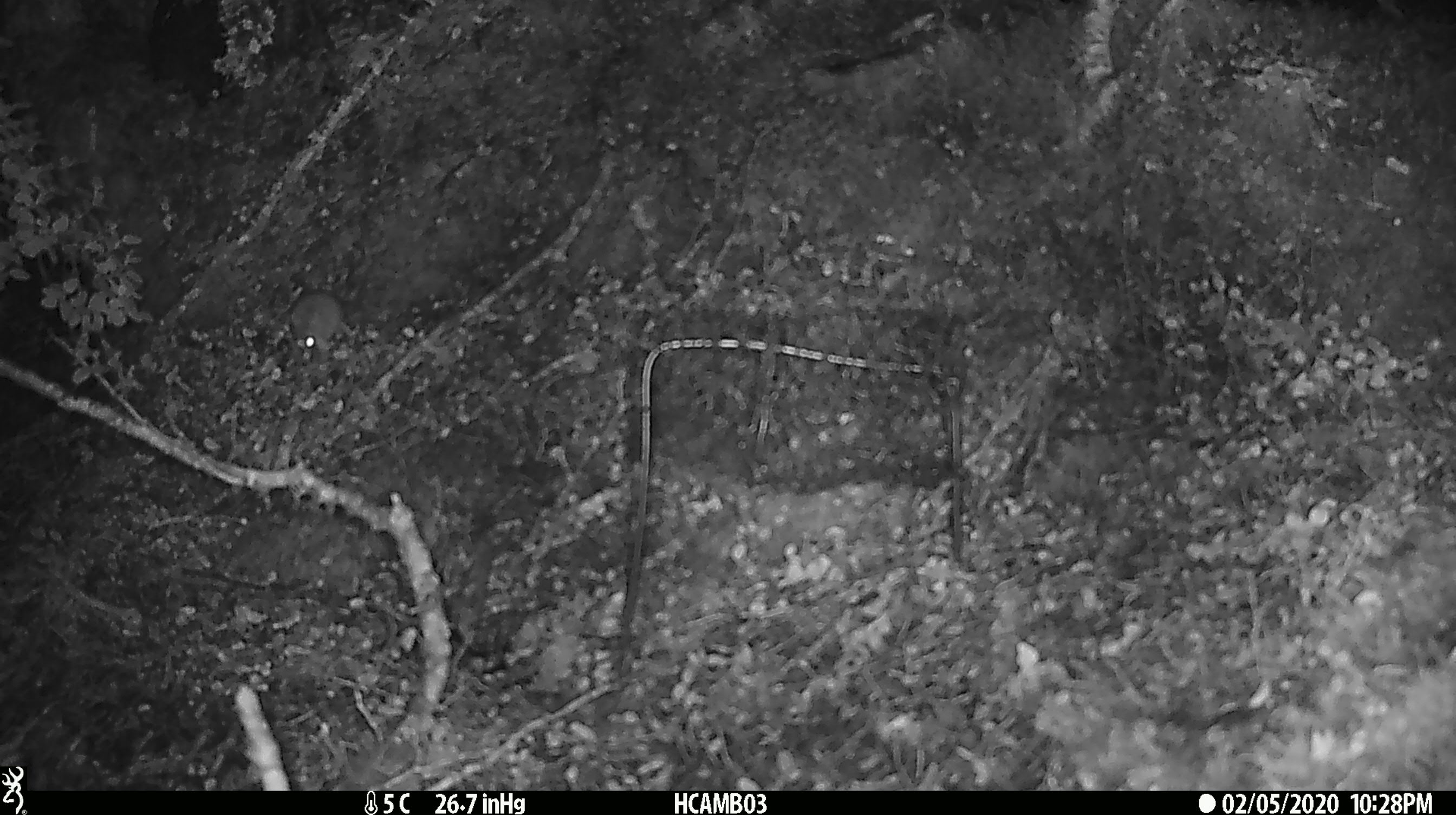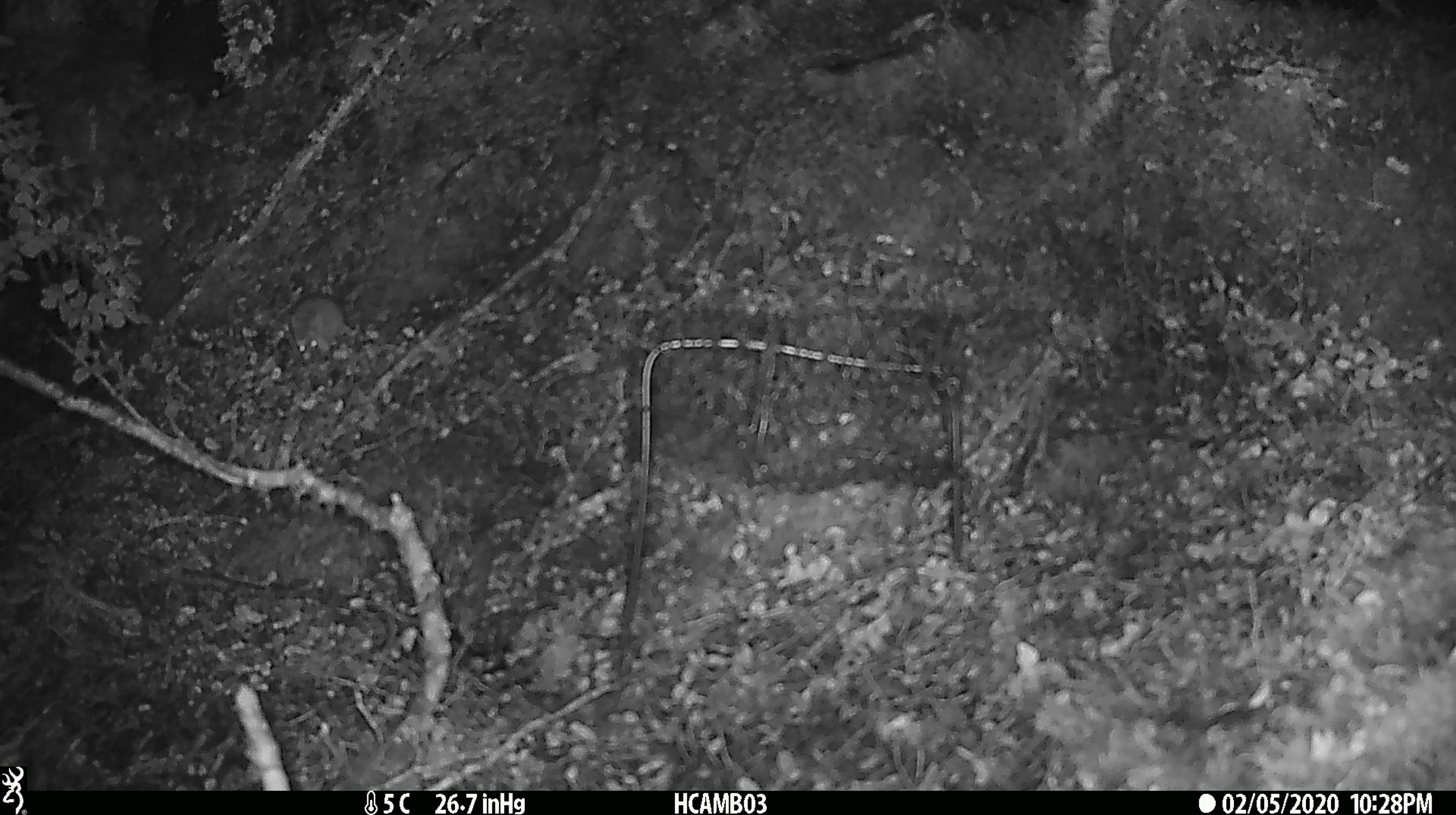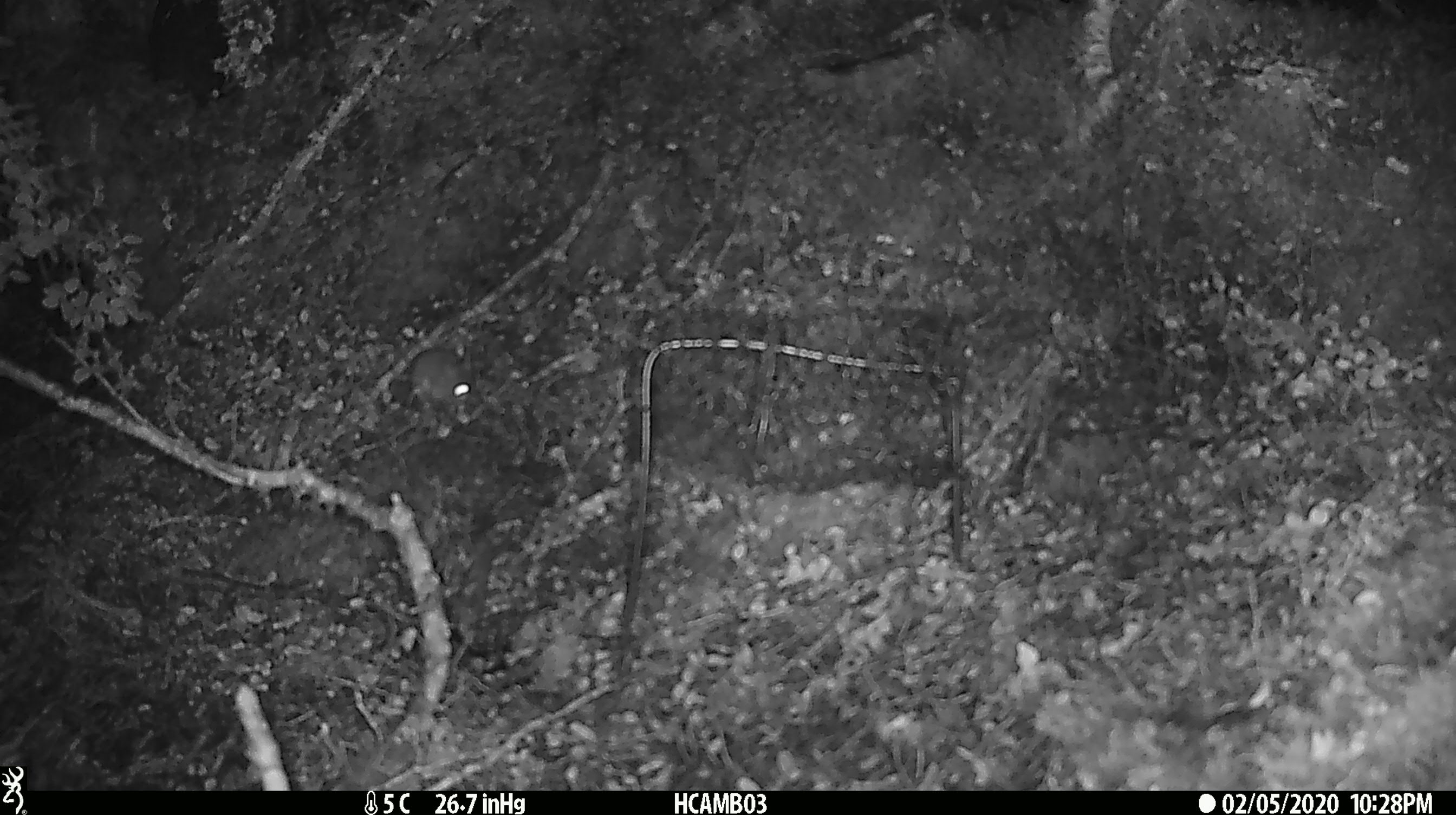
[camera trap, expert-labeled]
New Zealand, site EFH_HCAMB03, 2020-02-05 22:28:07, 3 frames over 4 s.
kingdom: Animalia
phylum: Chordata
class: Mammalia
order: Rodentia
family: Muridae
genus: Mus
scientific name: Mus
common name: mouse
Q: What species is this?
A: Mouse (Mus).